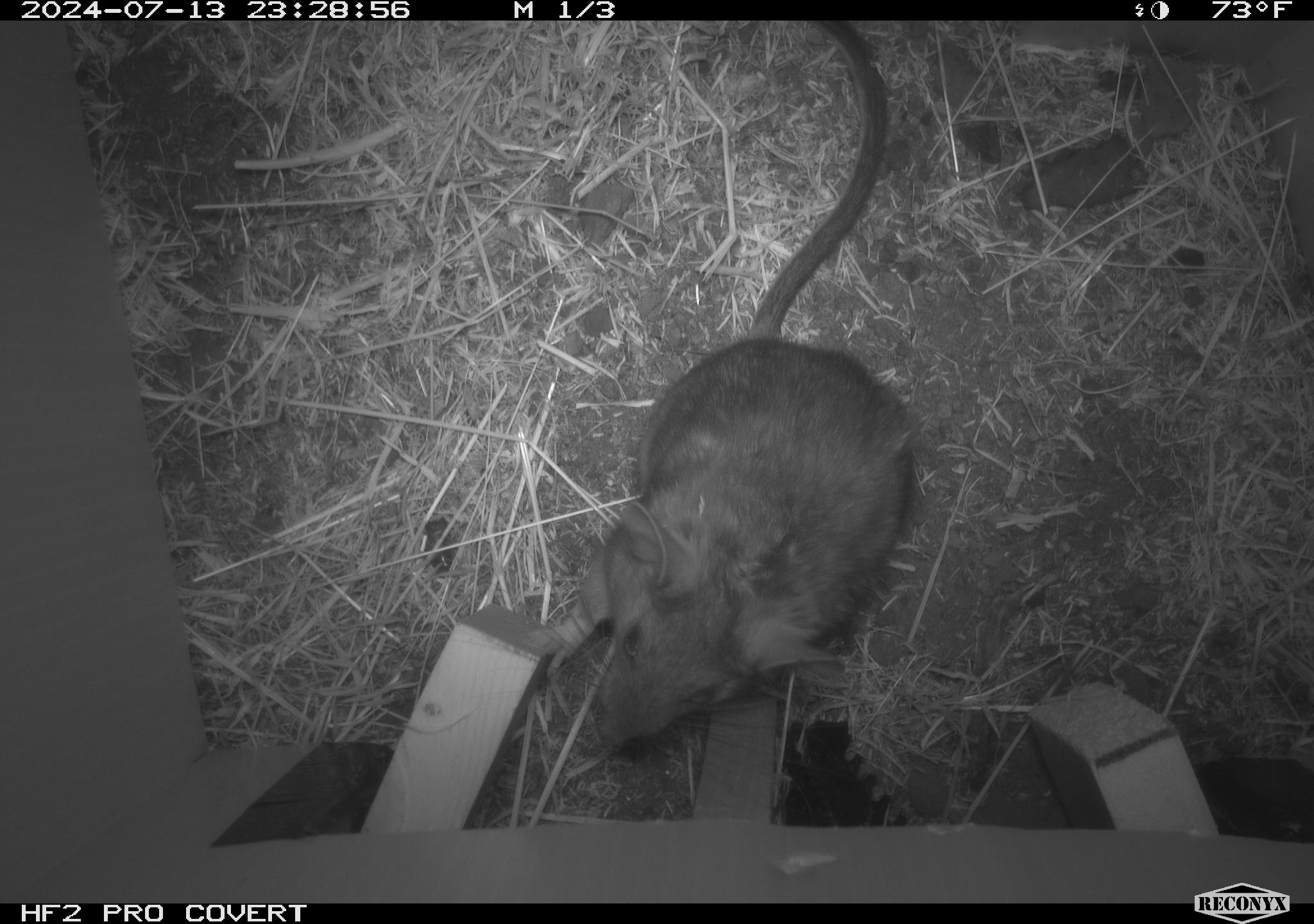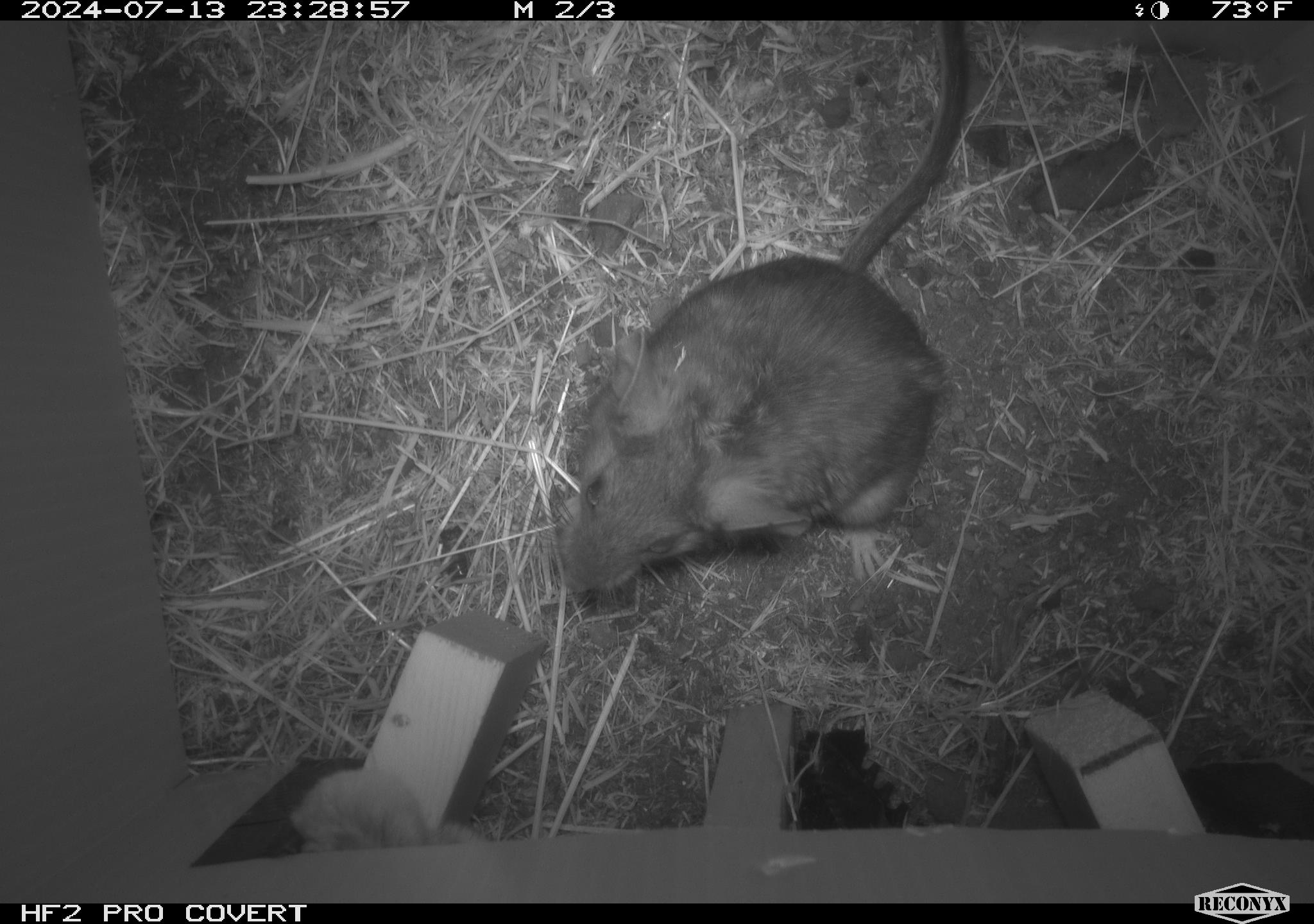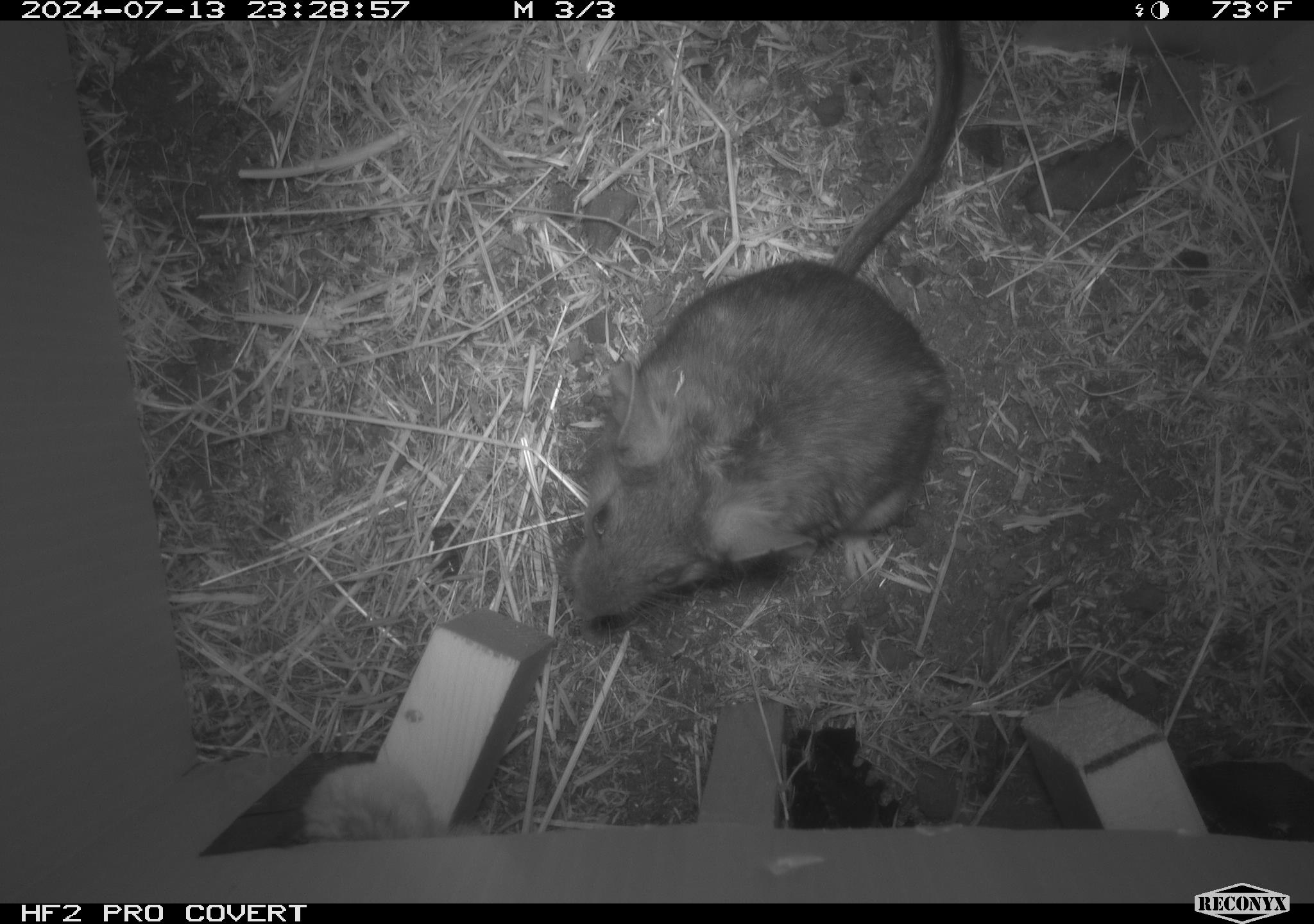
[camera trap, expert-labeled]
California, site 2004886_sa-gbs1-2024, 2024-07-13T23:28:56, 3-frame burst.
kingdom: Animalia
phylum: Chordata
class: Mammalia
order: Rodentia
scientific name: Rodentia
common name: woodrat or rat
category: woodrat or rat species